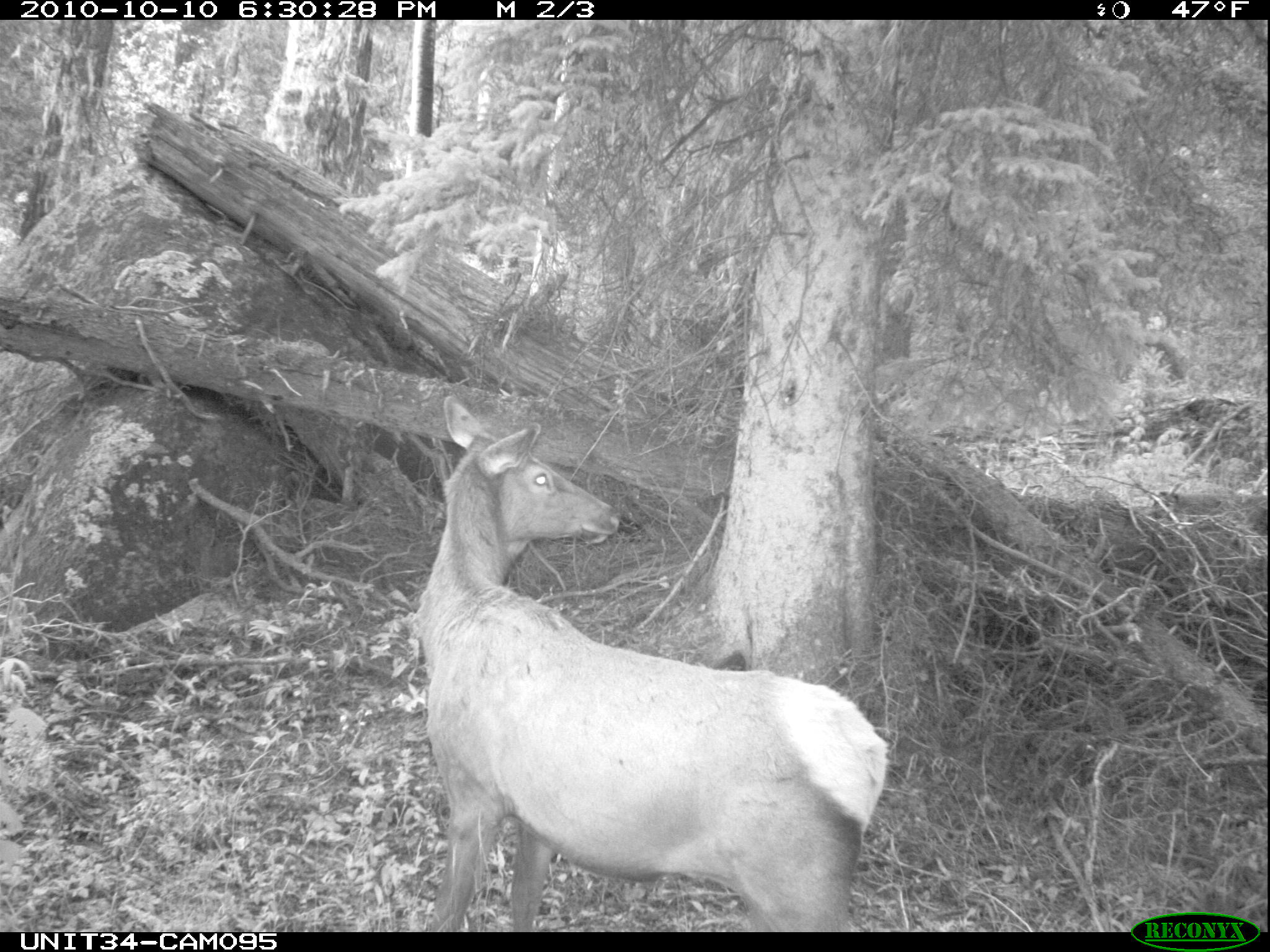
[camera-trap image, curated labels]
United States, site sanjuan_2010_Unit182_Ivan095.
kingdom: Animalia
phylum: Chordata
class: Mammalia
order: Artiodactyla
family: Cervidae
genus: Cervus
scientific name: Cervus elaphus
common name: red deer